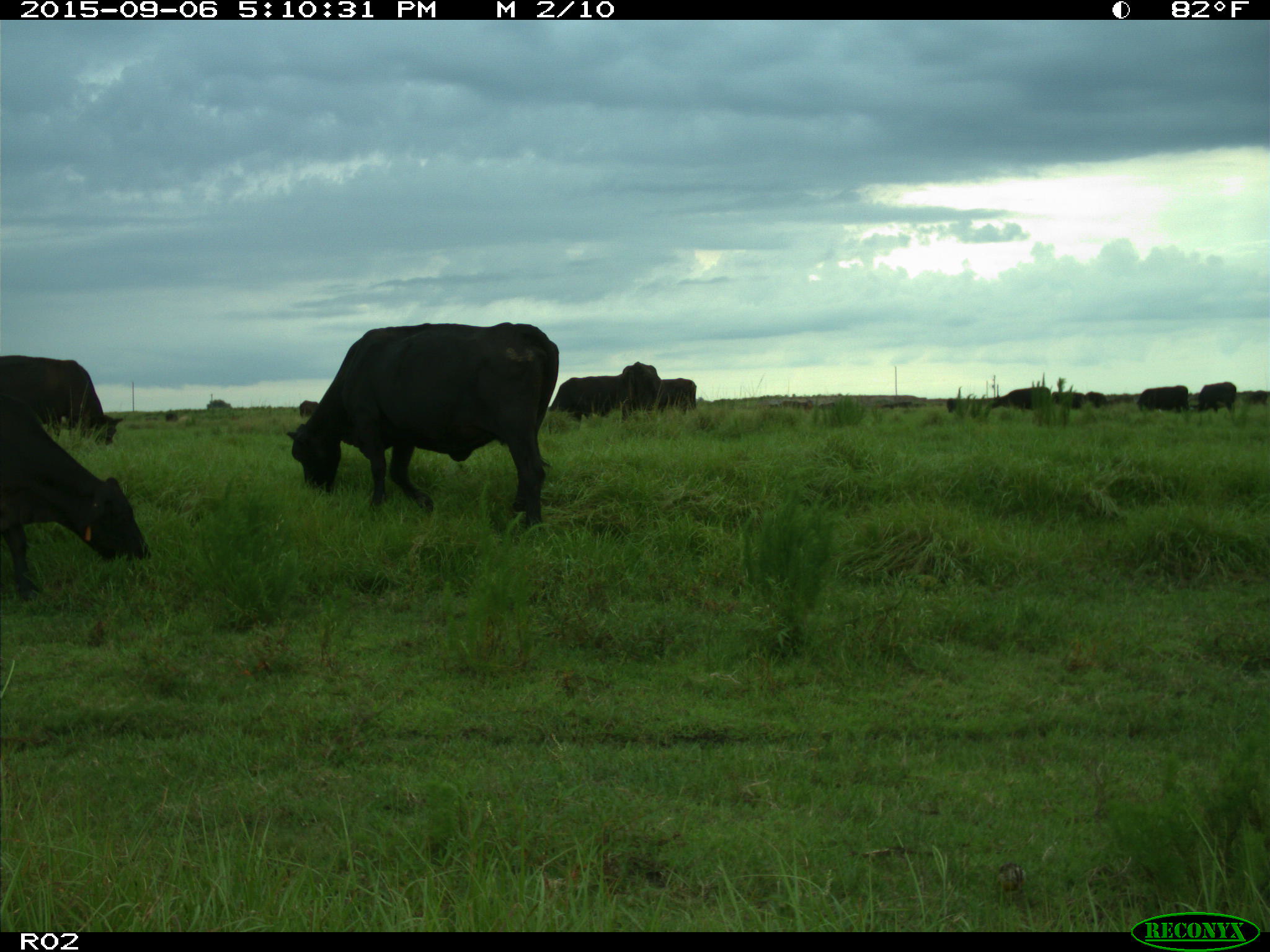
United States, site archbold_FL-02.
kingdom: Animalia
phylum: Chordata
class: Mammalia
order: Artiodactyla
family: Bovidae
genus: Bos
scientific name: Bos taurus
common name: domestic cow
Bos taurus (domestic cow).